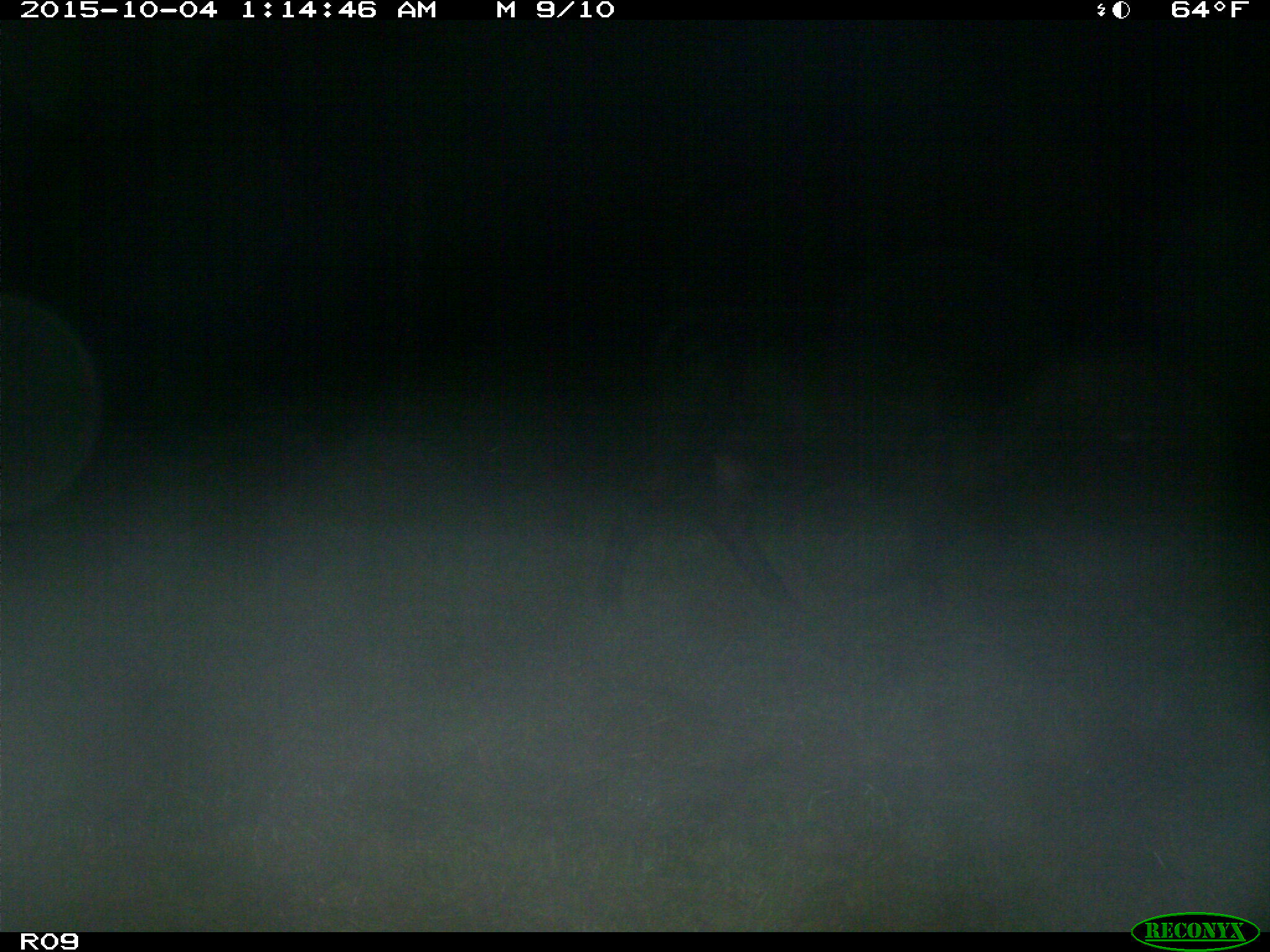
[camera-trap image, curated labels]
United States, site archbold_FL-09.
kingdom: Animalia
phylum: Chordata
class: Mammalia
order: Artiodactyla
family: Bovidae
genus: Bos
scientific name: Bos taurus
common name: domestic cow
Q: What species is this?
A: Bos taurus (domestic cow).